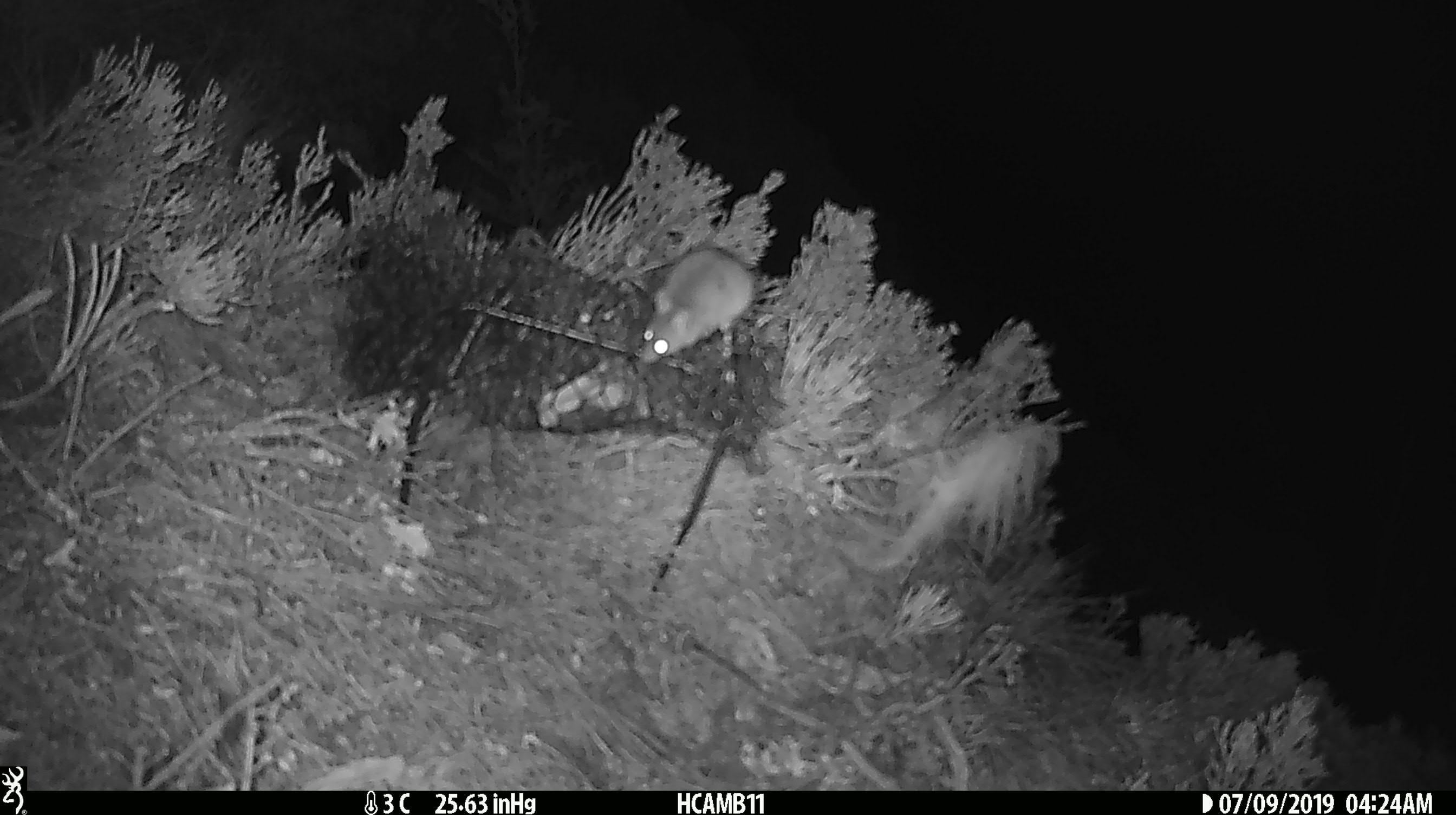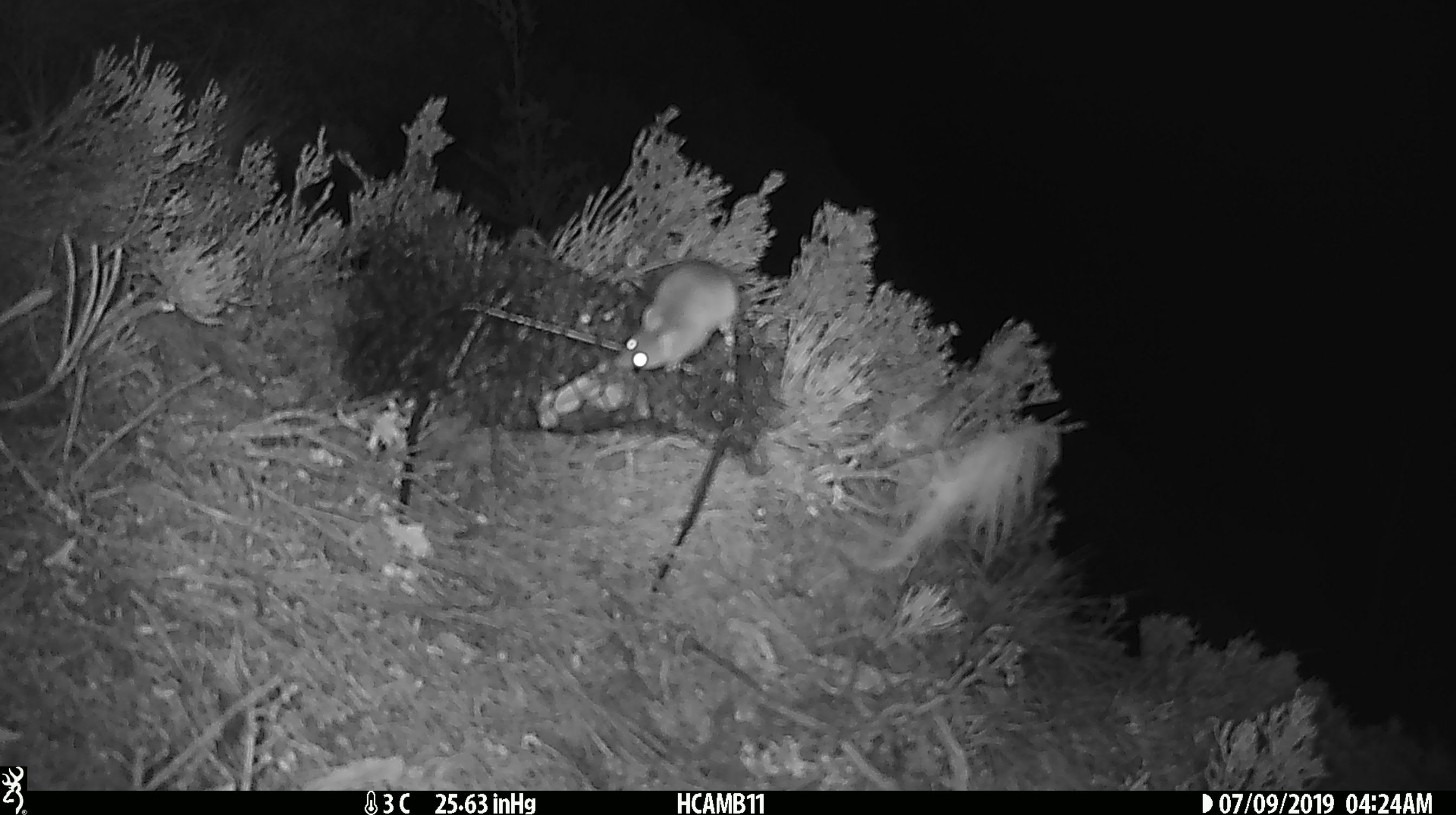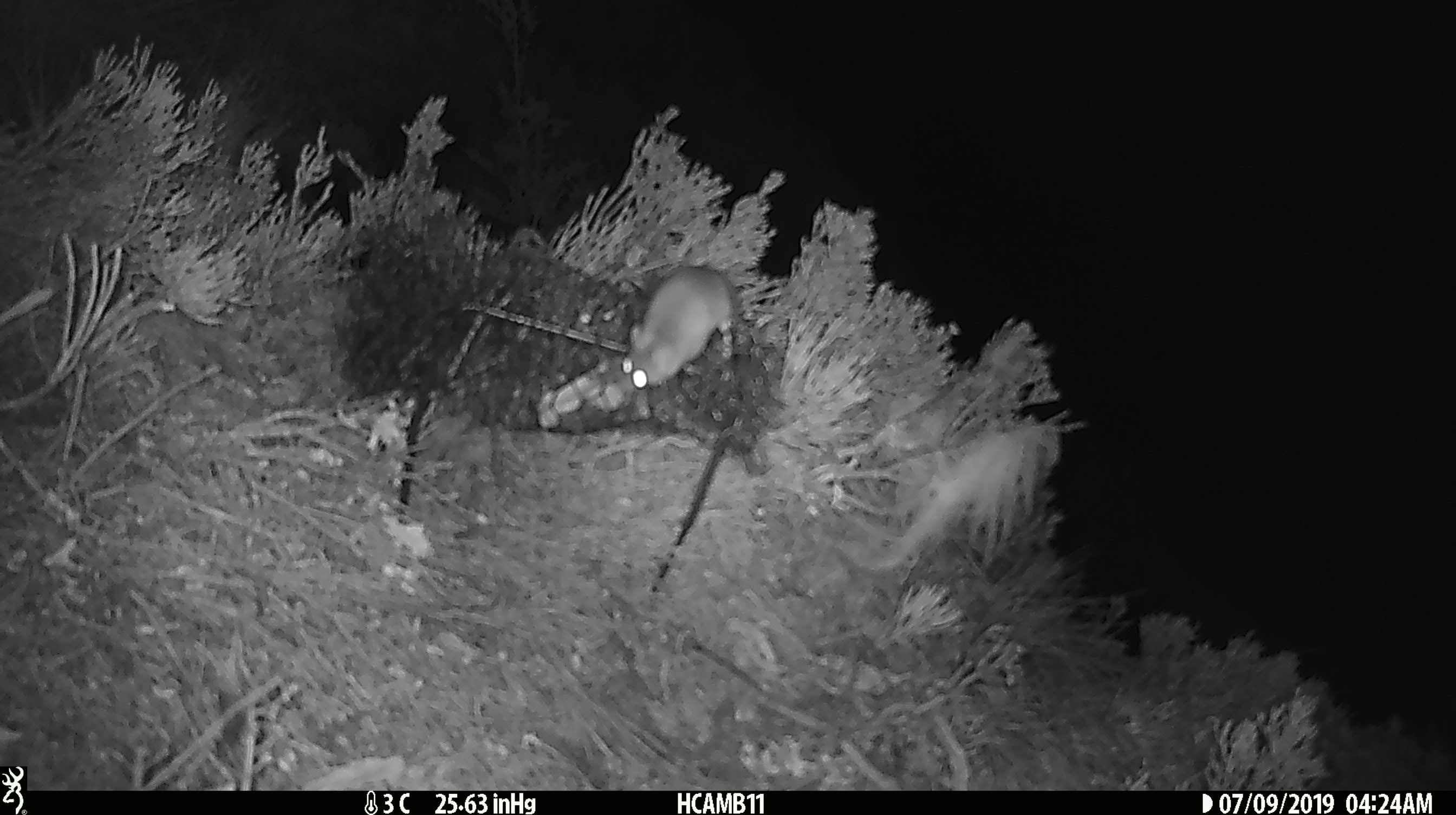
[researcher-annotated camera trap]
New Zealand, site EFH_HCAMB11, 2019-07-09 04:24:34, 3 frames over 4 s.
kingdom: Animalia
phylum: Chordata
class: Mammalia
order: Rodentia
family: Muridae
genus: Mus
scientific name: Mus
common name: mouse